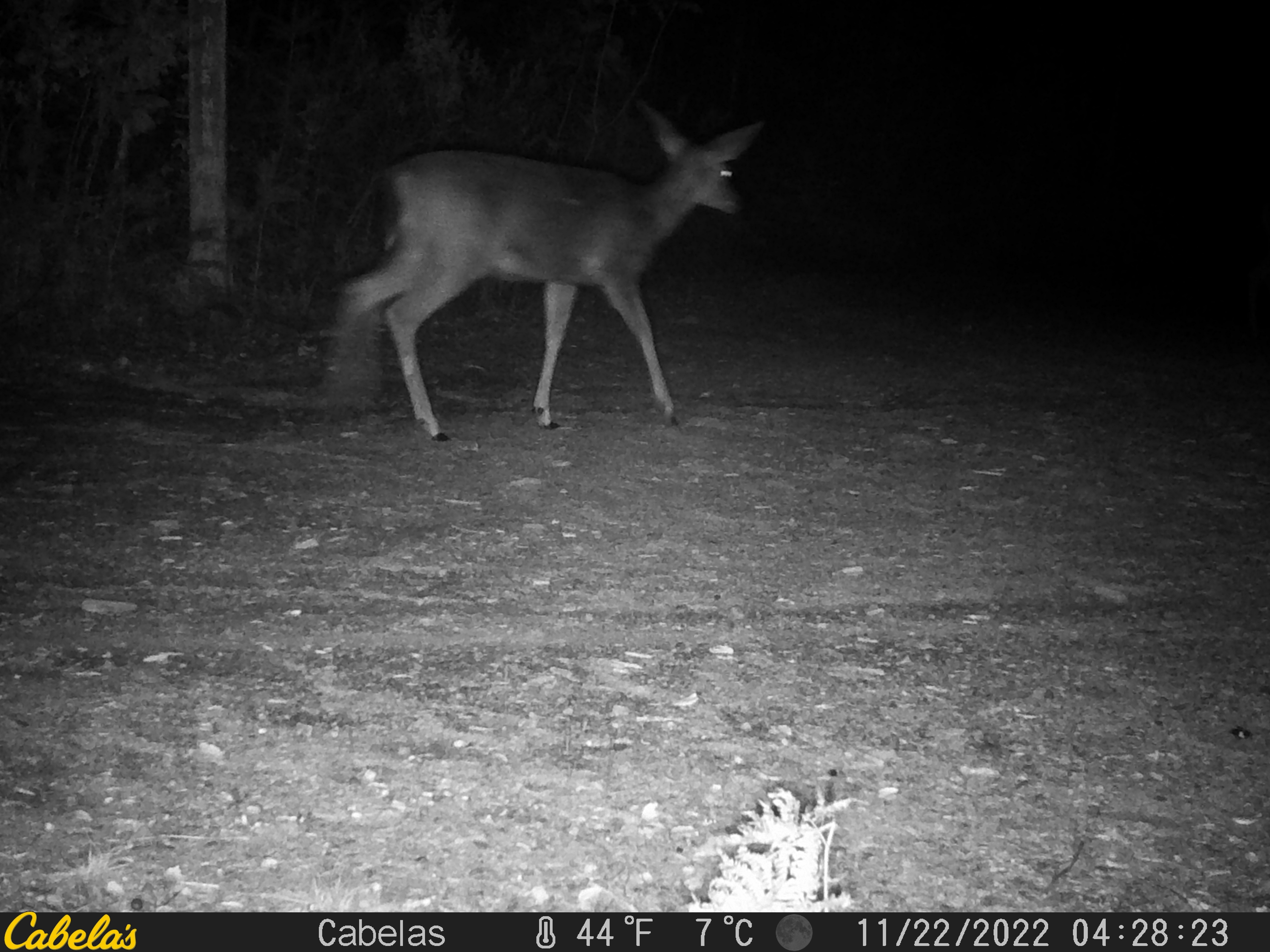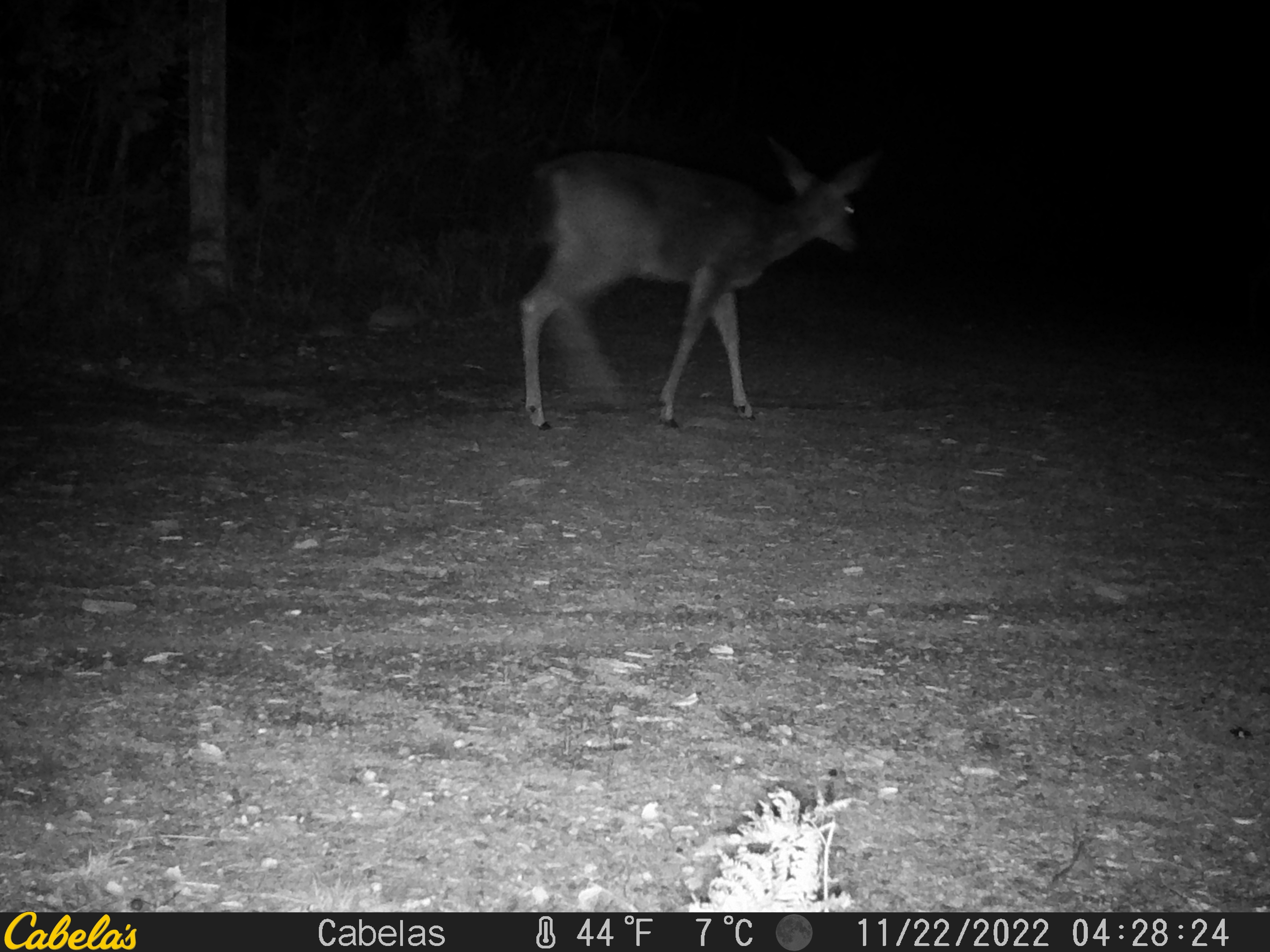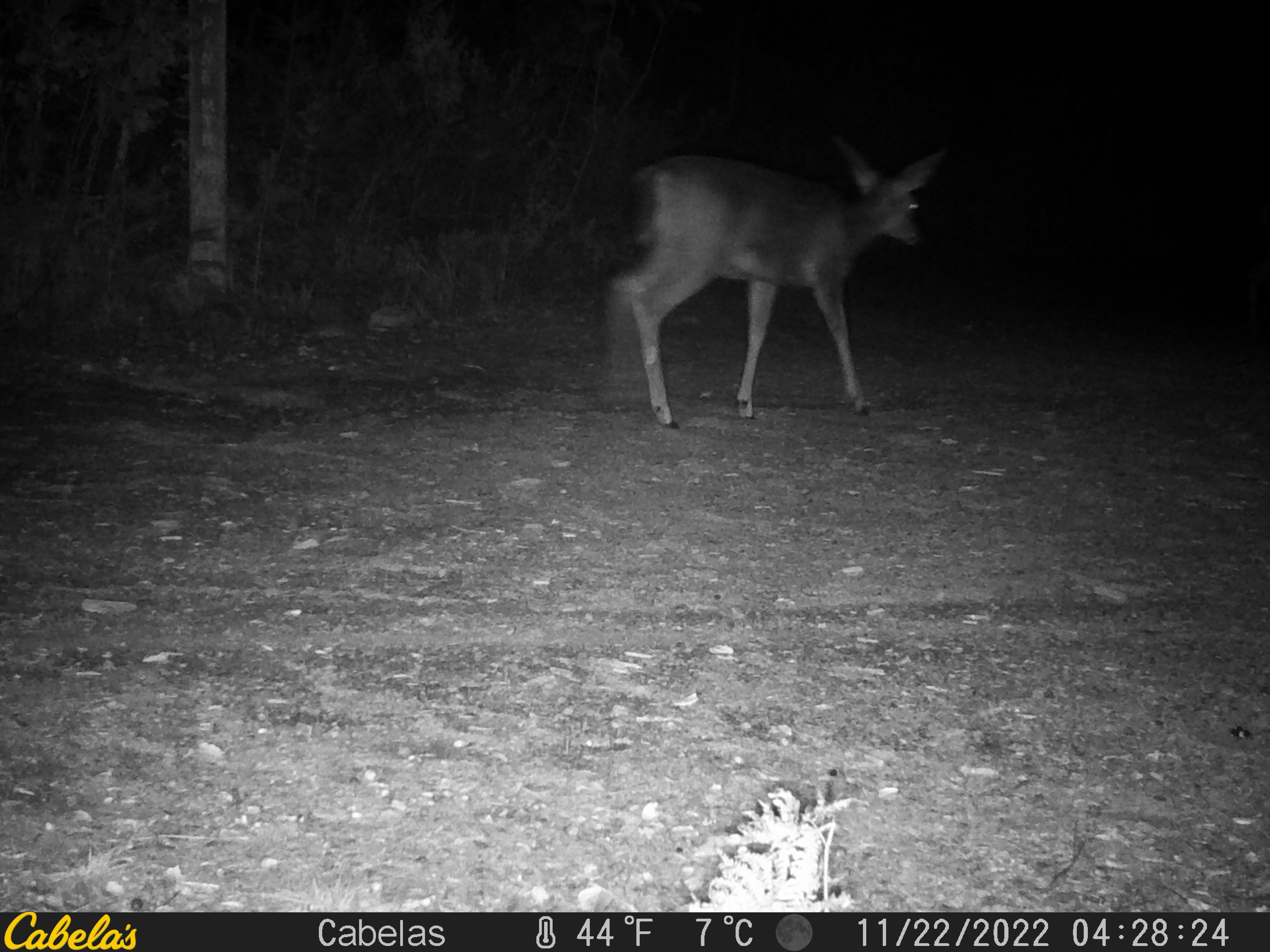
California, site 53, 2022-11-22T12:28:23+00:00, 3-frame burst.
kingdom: Animalia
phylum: Chordata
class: Mammalia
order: Artiodactyla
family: Cervidae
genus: Odocoileus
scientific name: Odocoileus hemionus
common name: mule deer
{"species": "mule deer (Odocoileus hemionus)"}